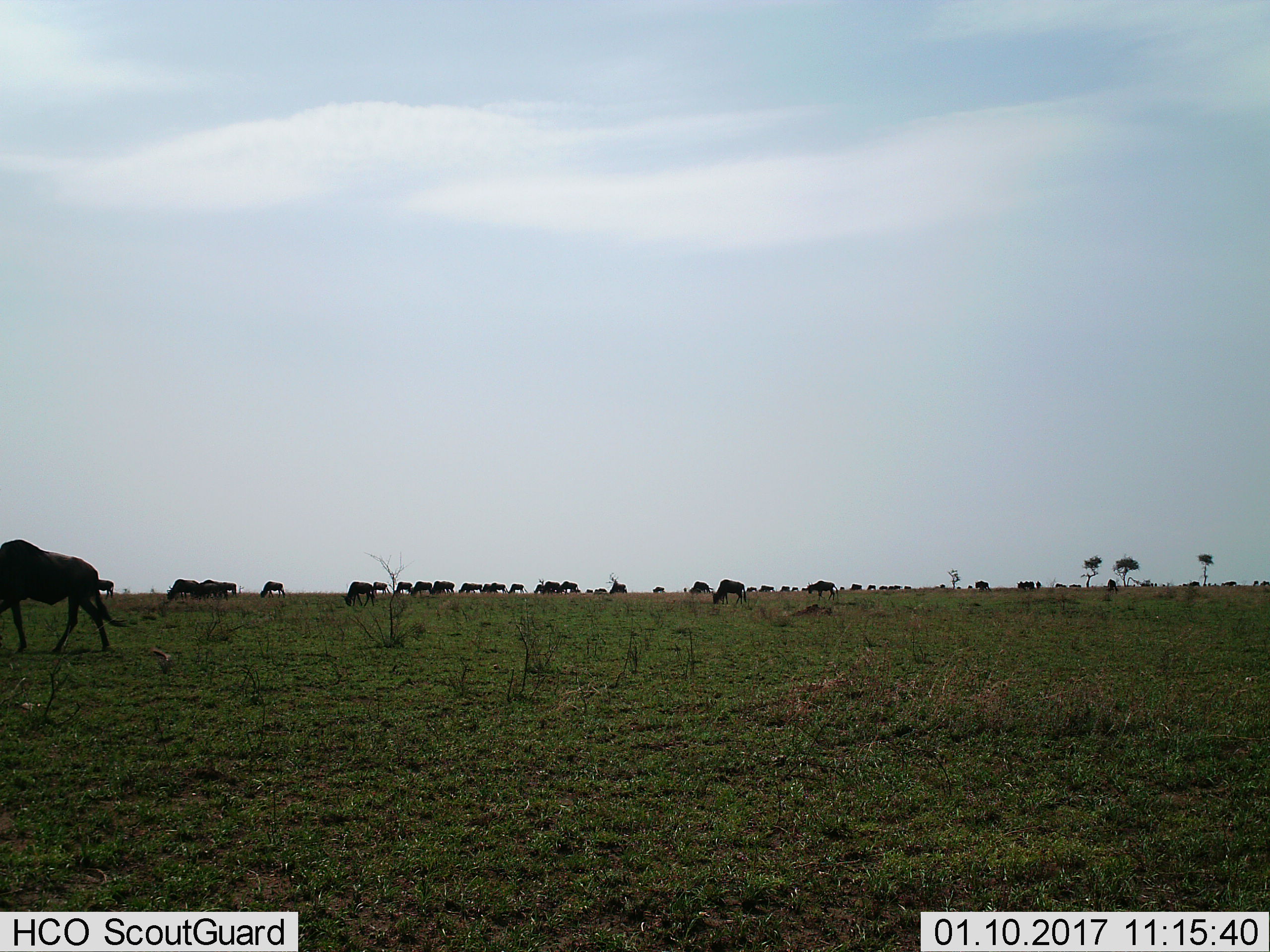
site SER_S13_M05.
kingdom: Animalia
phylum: Chordata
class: Mammalia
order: Artiodactyla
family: Bovidae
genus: Connochaetes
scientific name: Connochaetes taurinus taurinus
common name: blue wildebeest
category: wildebeestblue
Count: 11-50.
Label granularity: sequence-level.